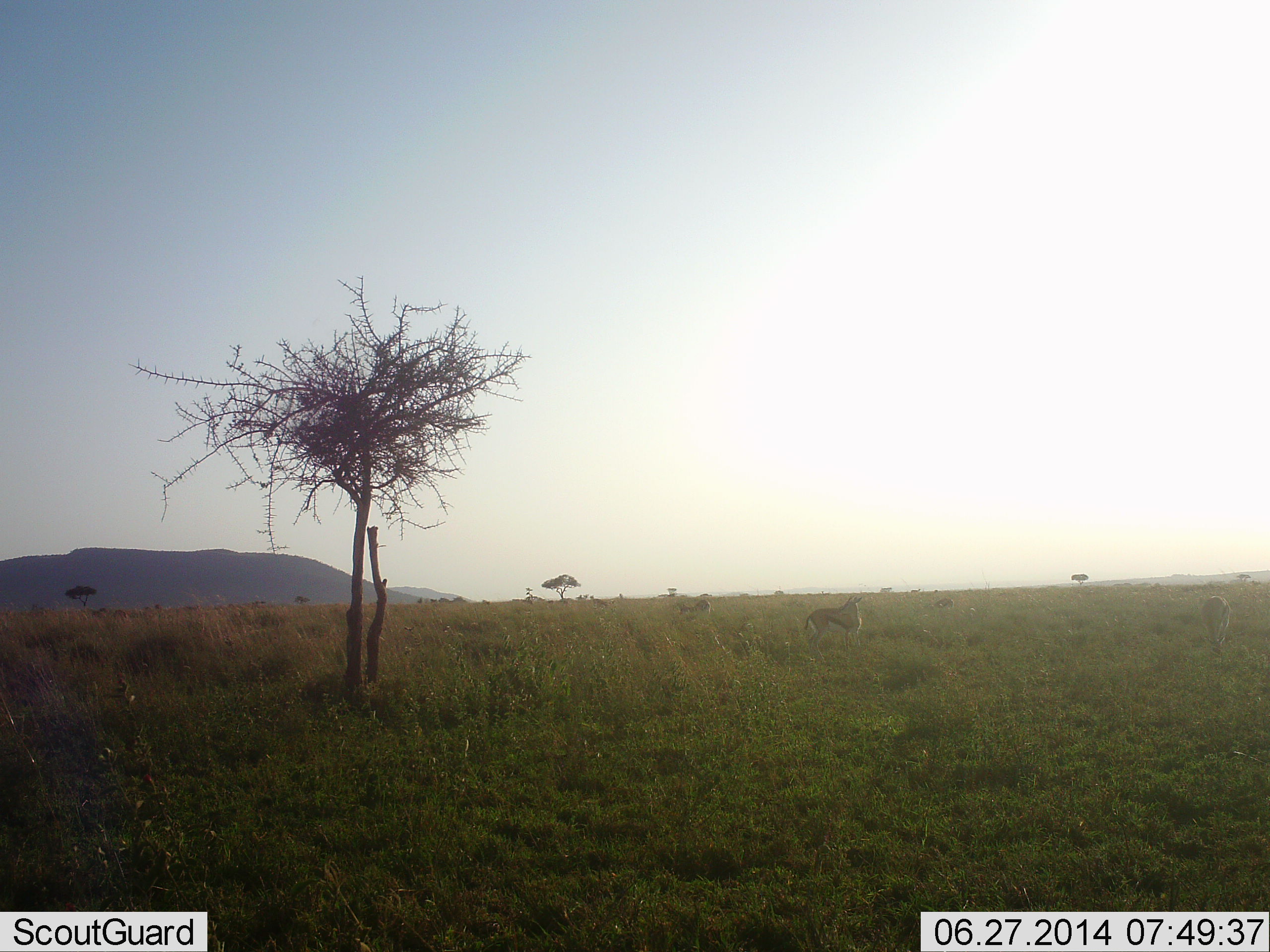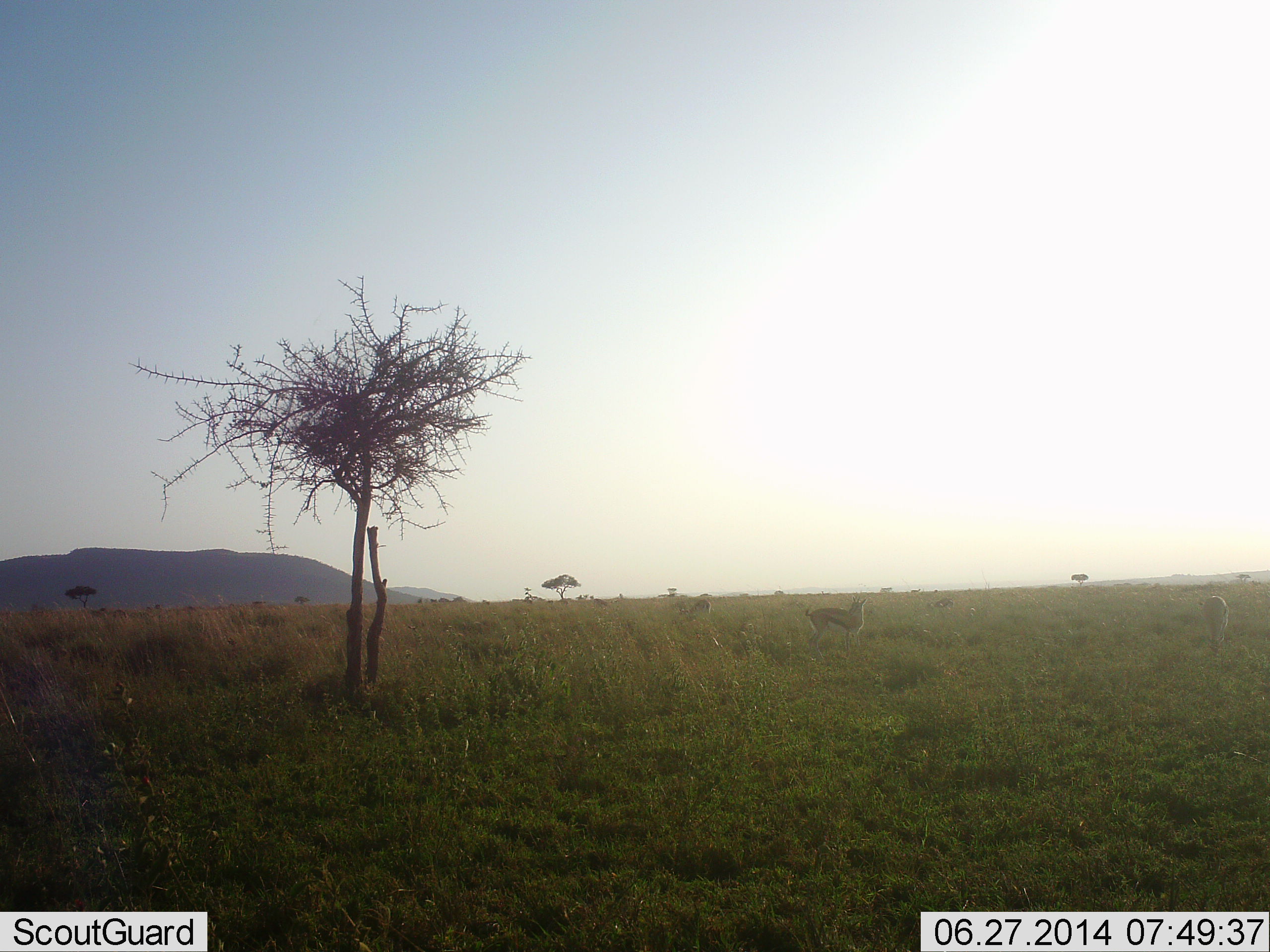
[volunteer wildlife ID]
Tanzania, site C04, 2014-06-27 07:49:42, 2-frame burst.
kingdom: Animalia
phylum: Chordata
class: Mammalia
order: Artiodactyla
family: Bovidae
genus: Eudorcas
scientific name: Eudorcas thomsonii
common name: thomson's gazelle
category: gazellethomsons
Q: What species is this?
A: Gazellethomsons (thomson's gazelle) (Eudorcas thomsonii).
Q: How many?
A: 3.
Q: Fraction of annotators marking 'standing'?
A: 100%.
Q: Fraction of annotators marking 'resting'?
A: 0%.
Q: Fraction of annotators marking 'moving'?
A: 0%.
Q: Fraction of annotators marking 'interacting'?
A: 0%.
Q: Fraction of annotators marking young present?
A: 0%.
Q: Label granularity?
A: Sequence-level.